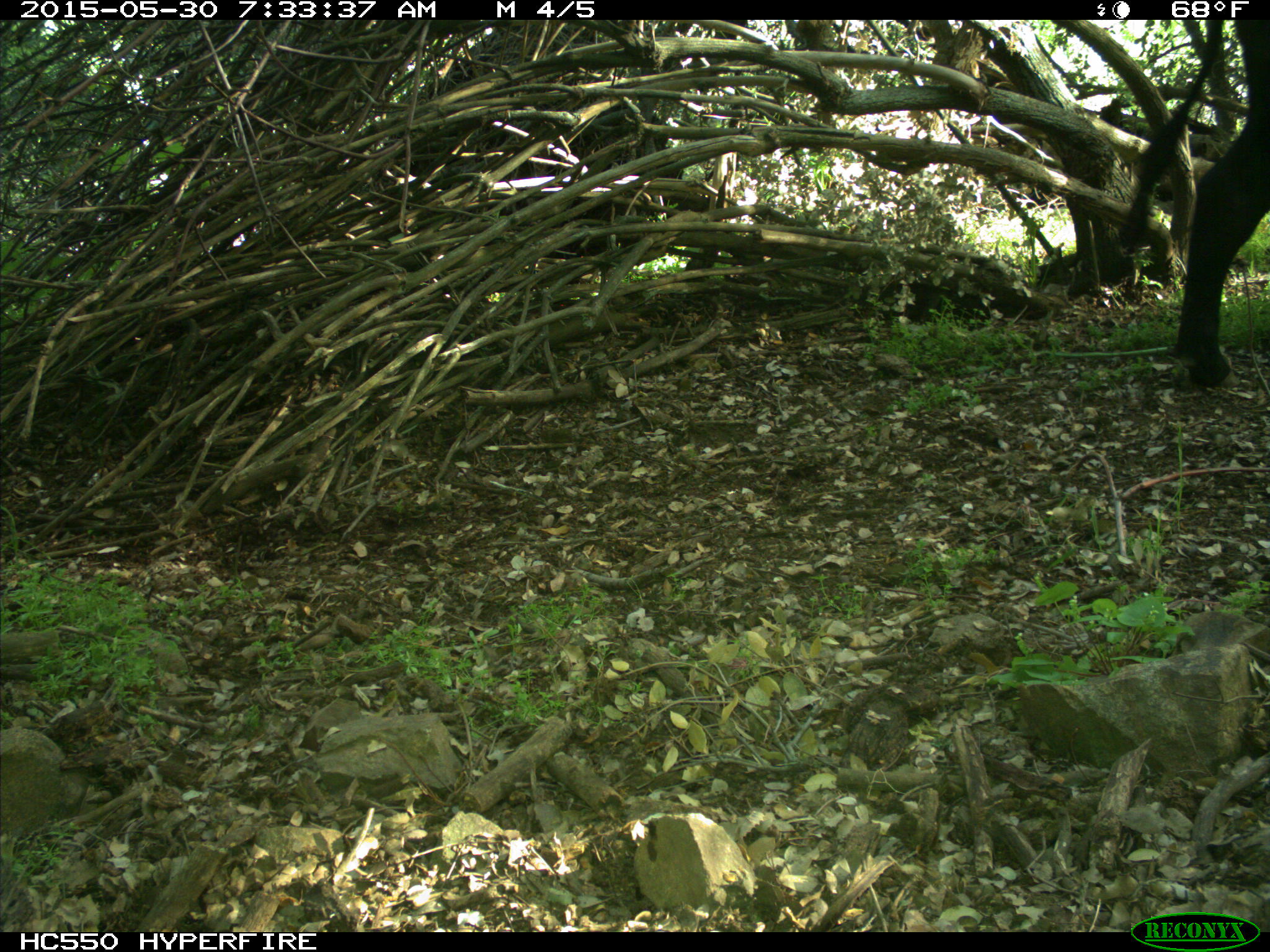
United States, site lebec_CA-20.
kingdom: Animalia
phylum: Chordata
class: Mammalia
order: Artiodactyla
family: Bovidae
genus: Bos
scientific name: Bos taurus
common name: domestic cow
Bos taurus (domestic cow).